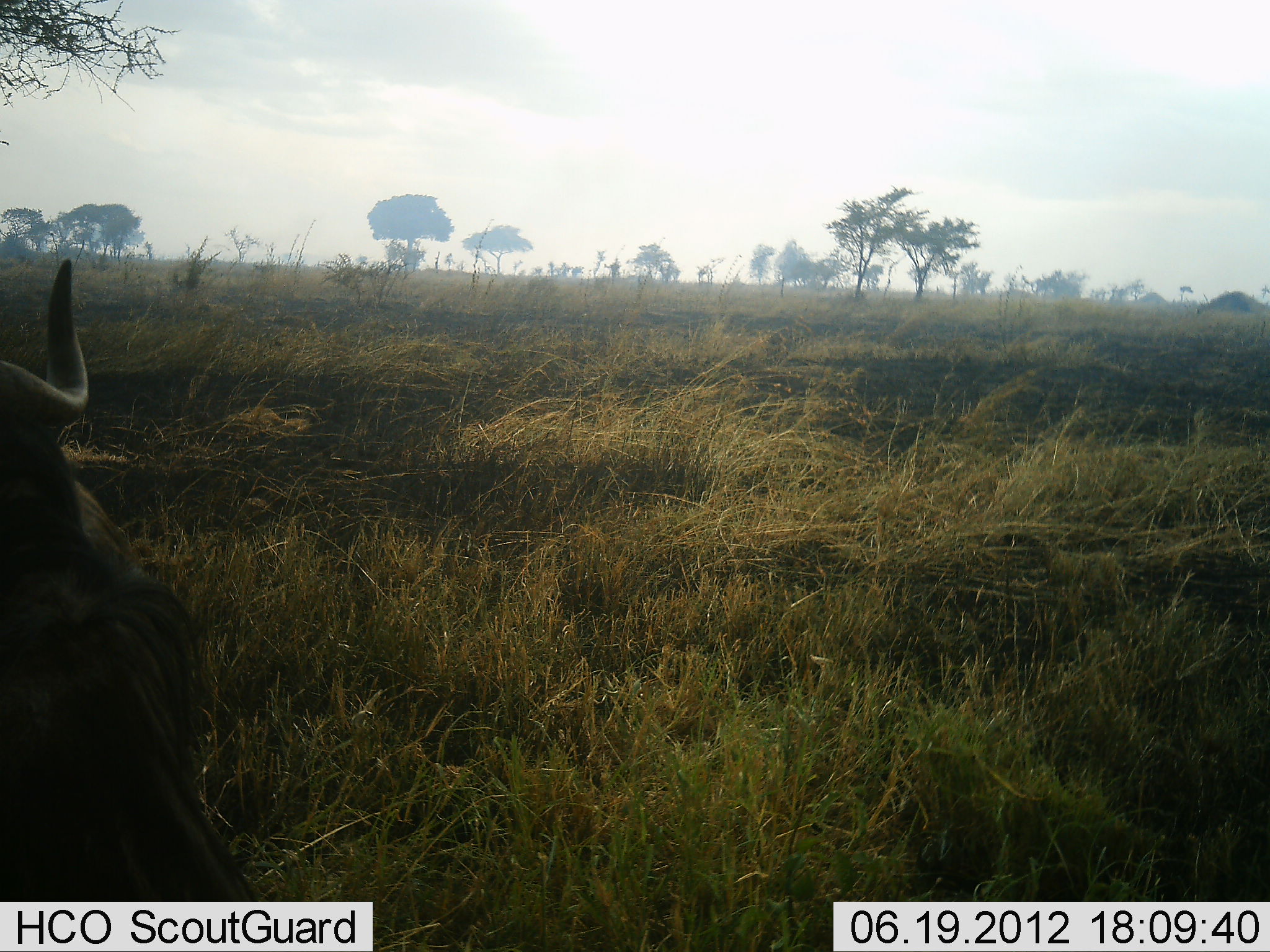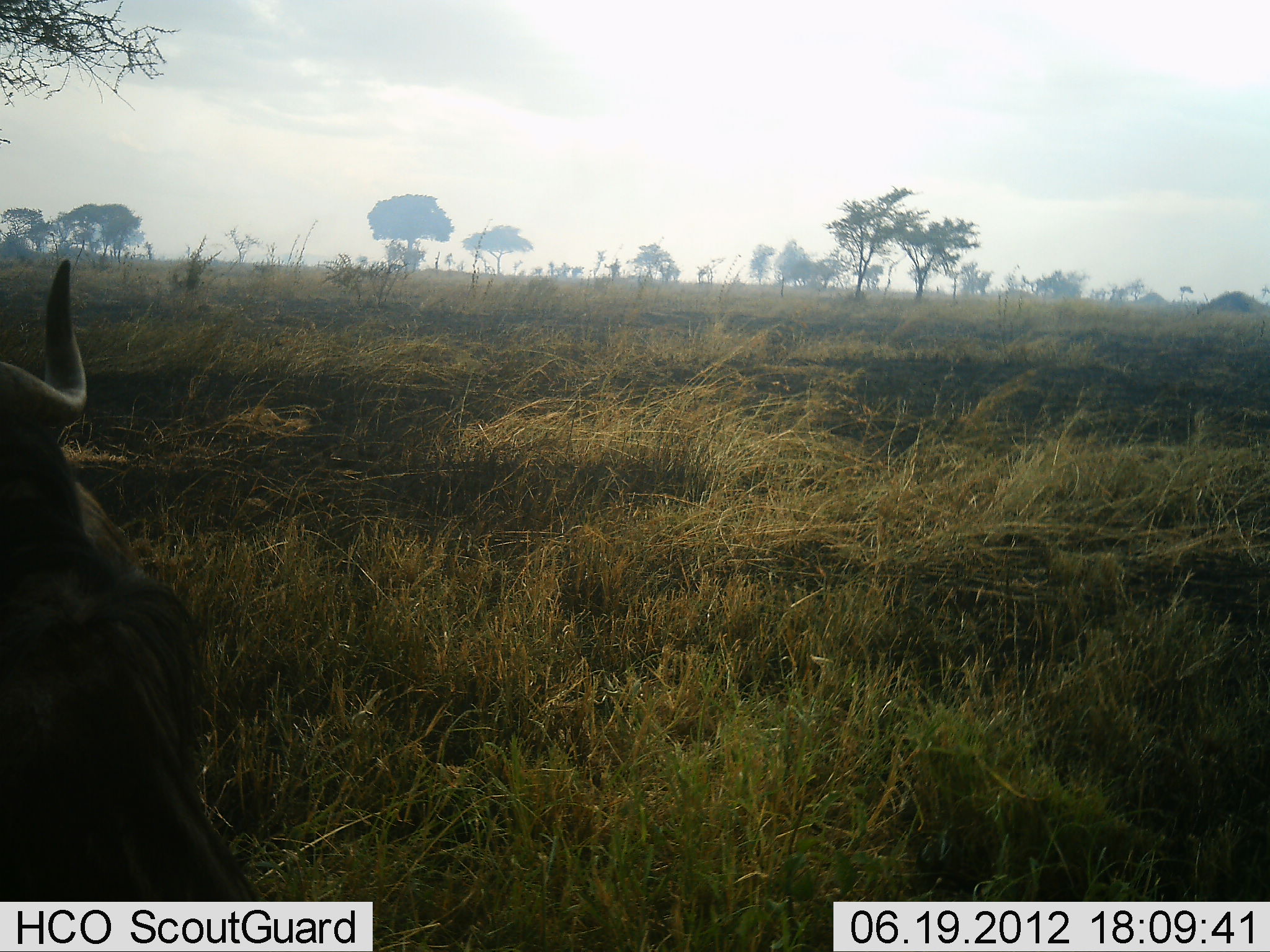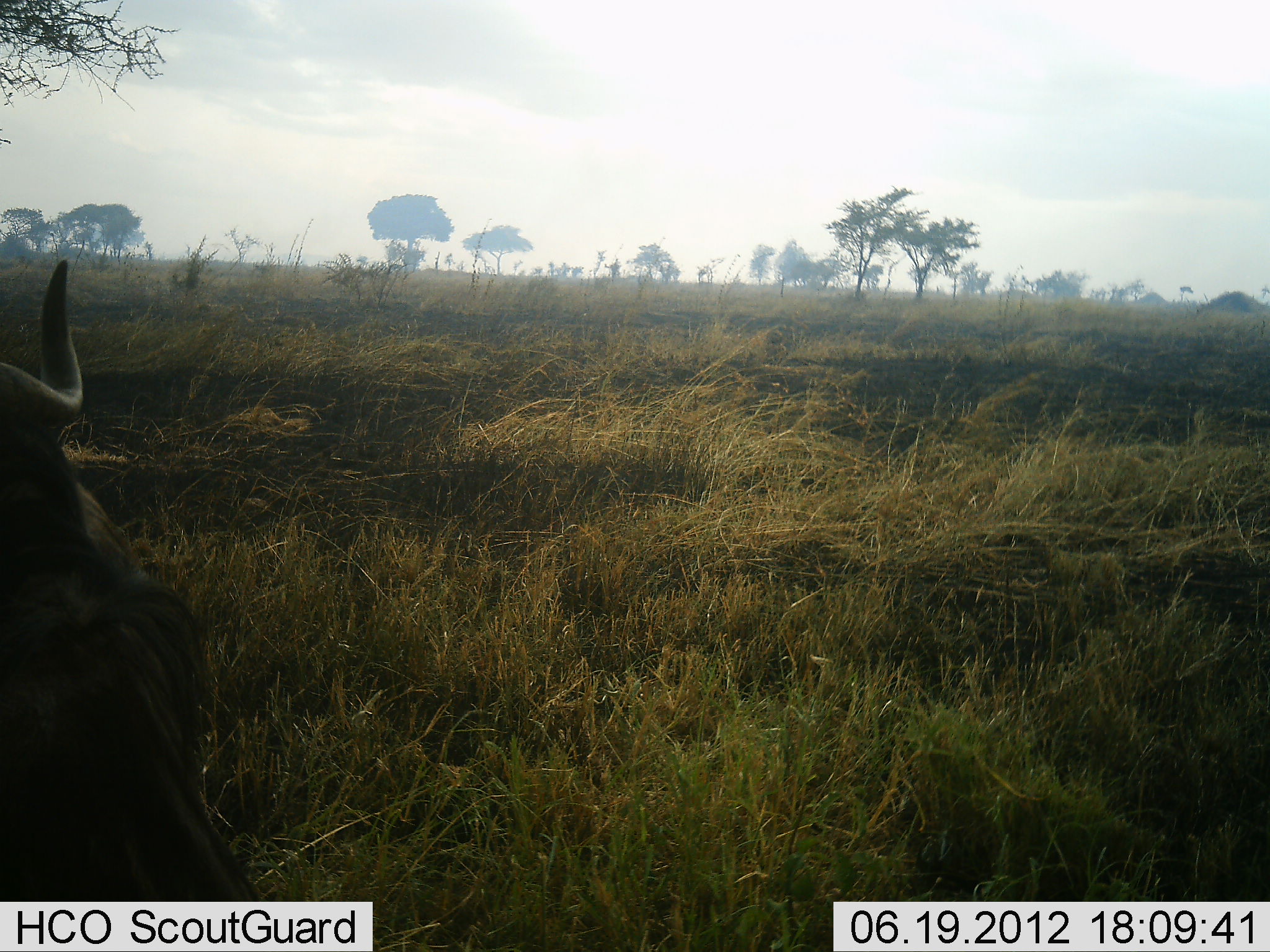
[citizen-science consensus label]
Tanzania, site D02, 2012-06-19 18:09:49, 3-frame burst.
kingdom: Animalia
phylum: Chordata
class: Mammalia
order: Artiodactyla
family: Bovidae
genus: Connochaetes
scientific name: Connochaetes taurinus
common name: blue wildebeest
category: wildebeest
Wildebeest (blue wildebeest) (Connochaetes taurinus), count 1. Behavior (volunteer vote fractions): standing 40%, resting 50%, moving 10%, interacting 0%. Young present (vote fraction): 0%. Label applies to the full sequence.